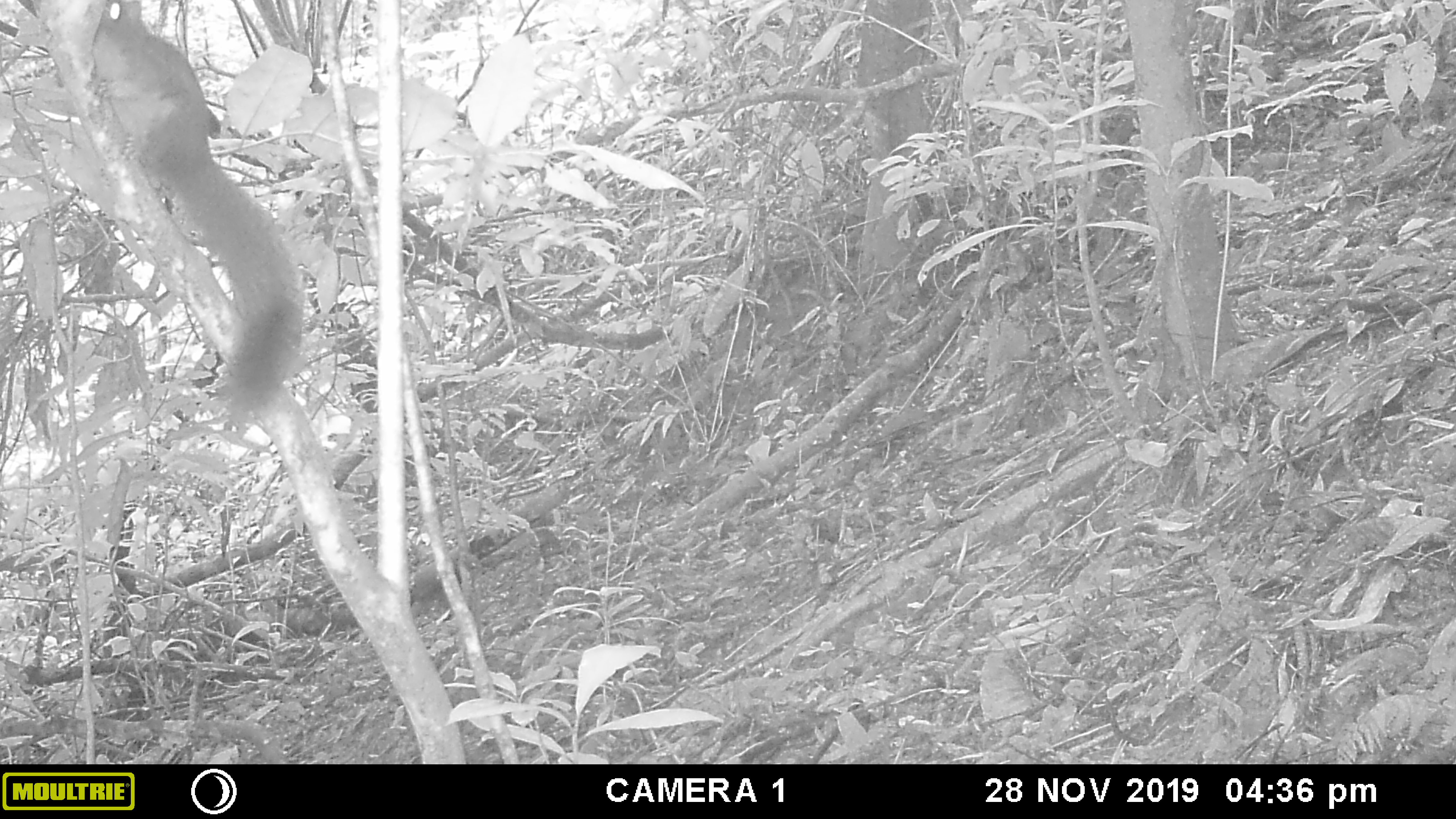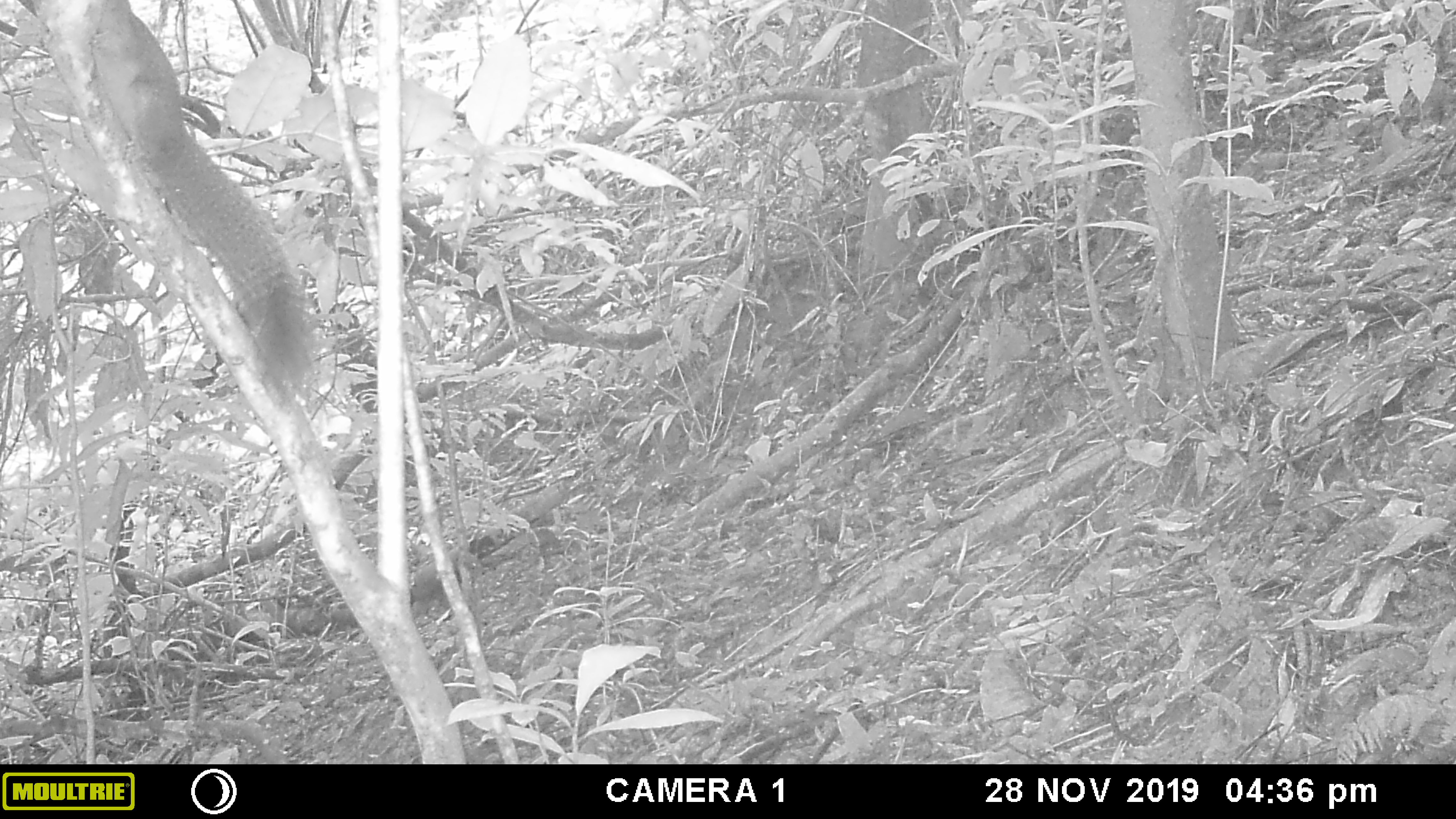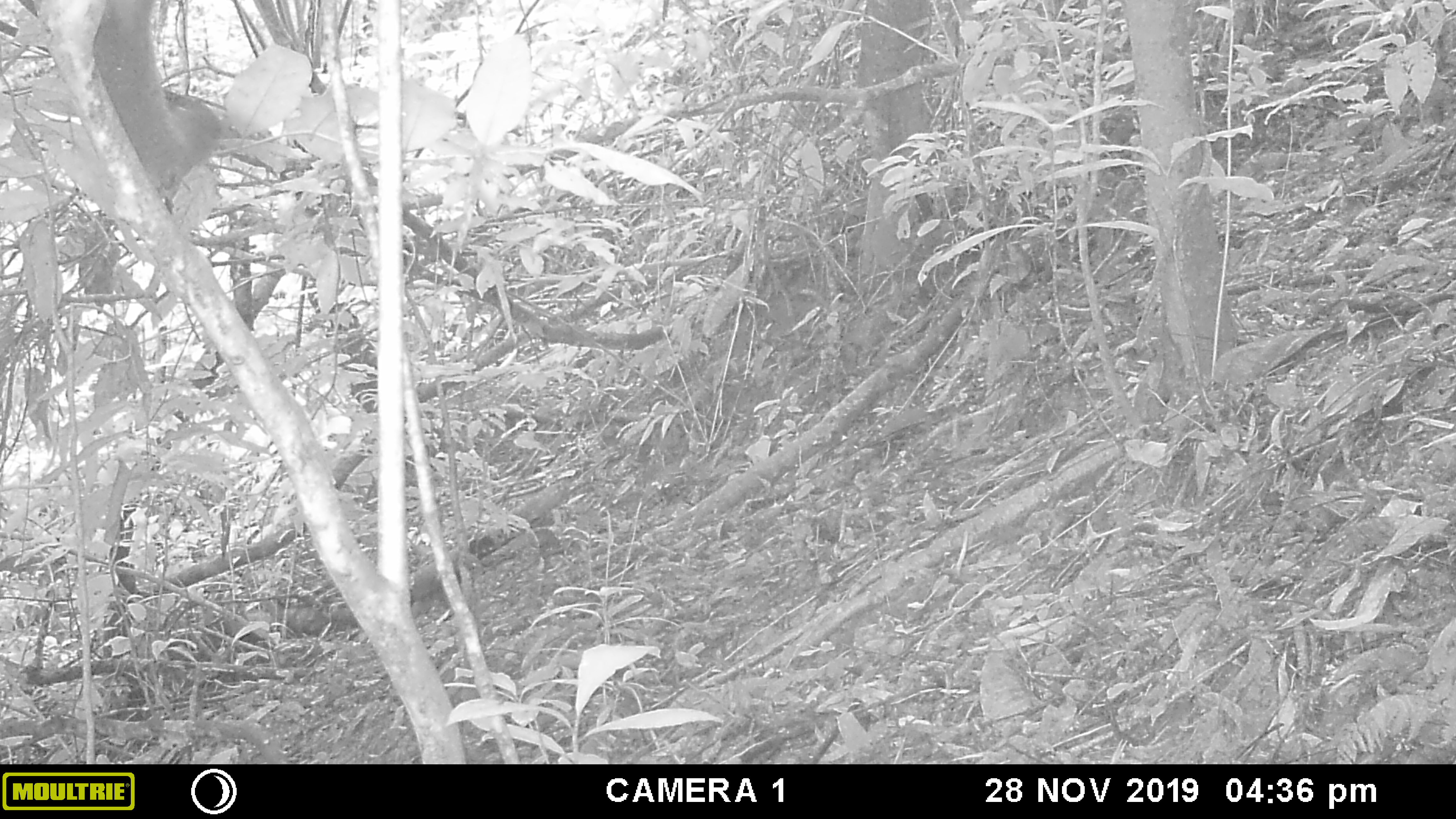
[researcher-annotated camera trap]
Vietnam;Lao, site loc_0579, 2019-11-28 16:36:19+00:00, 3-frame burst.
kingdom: Animalia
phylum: Chordata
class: Mammalia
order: Rodentia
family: Sciuridae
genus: Callosciurus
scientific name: Callosciurus erythraeus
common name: pallas's squirrel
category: pallass squirrel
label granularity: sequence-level